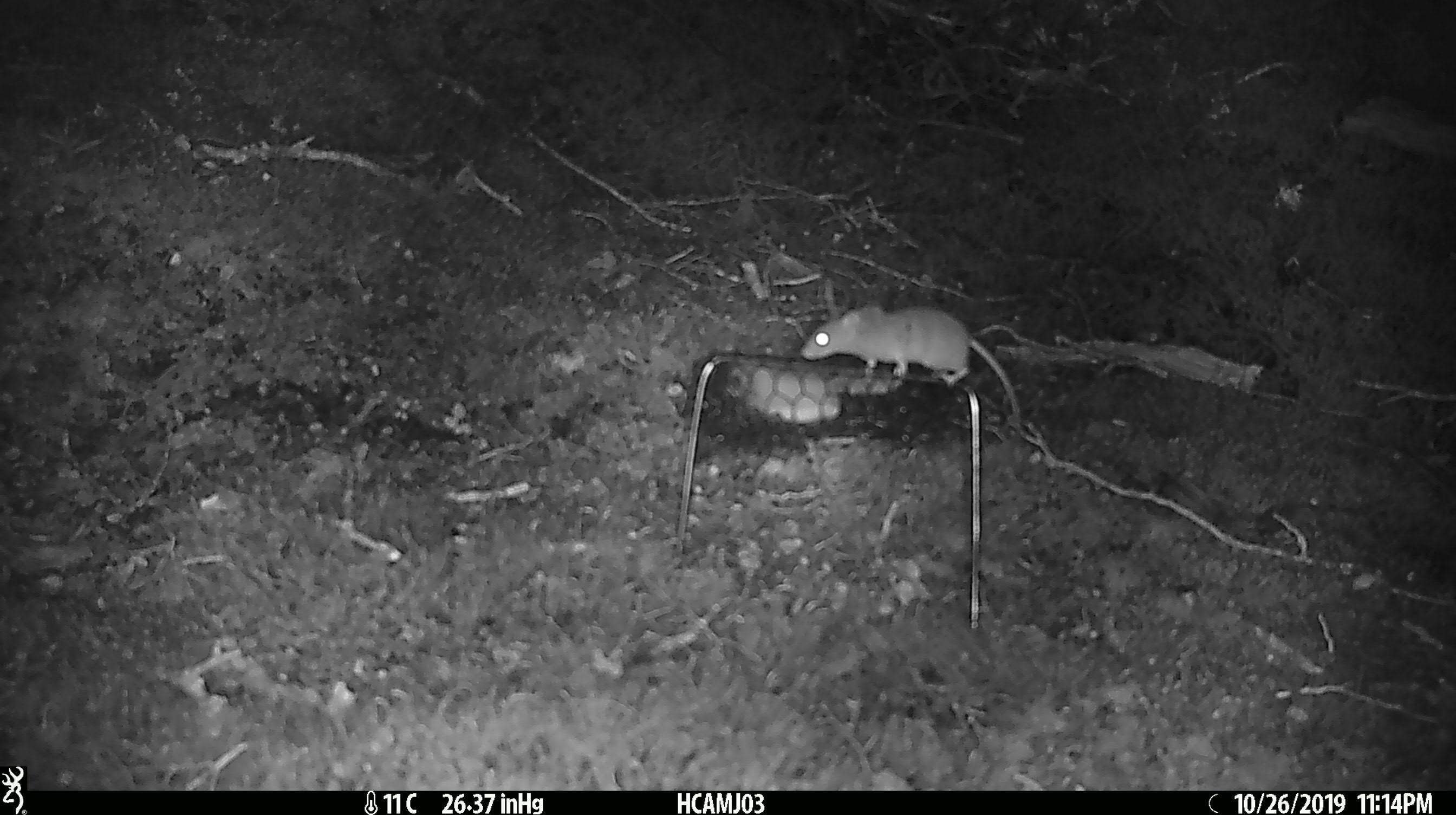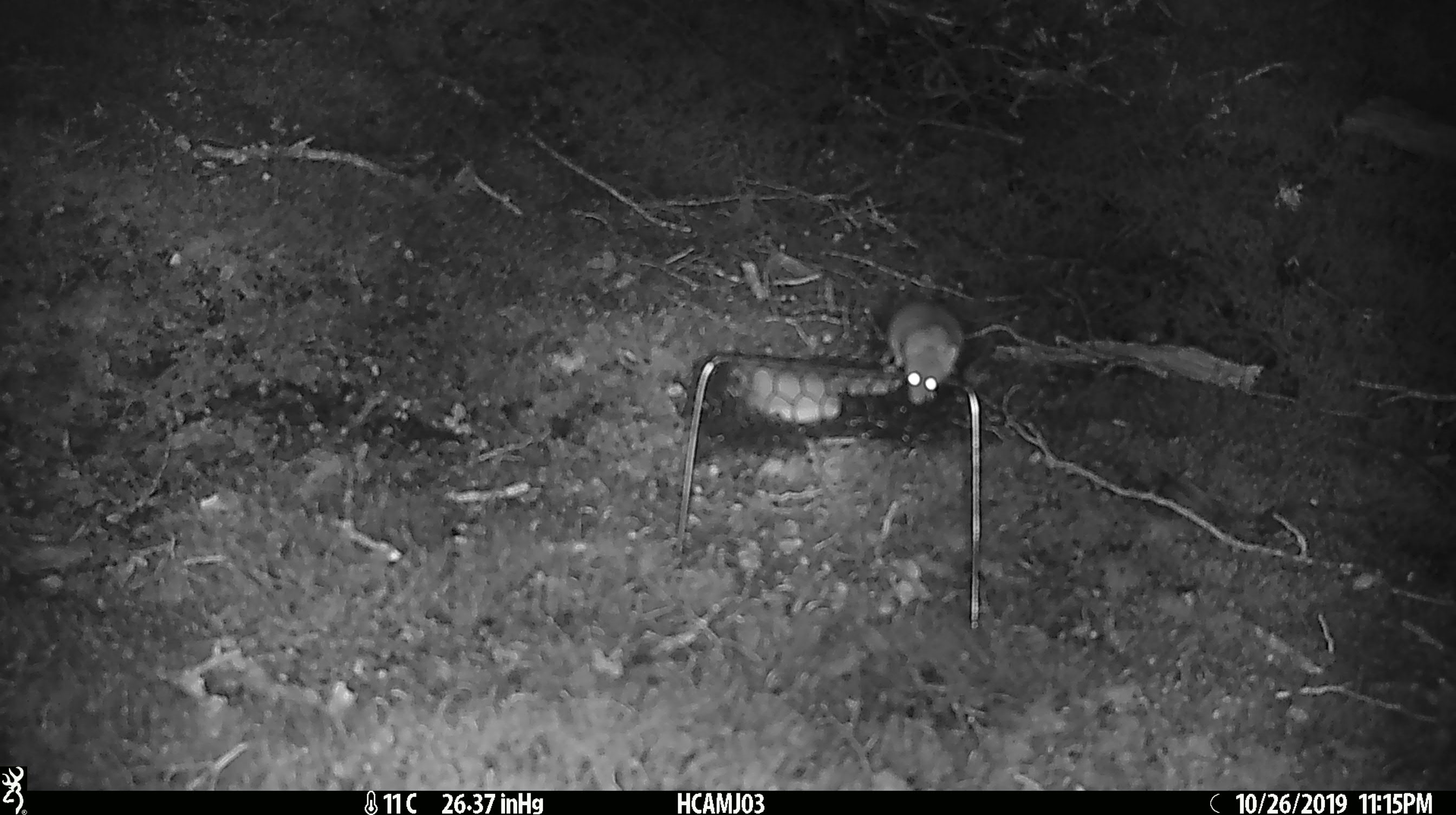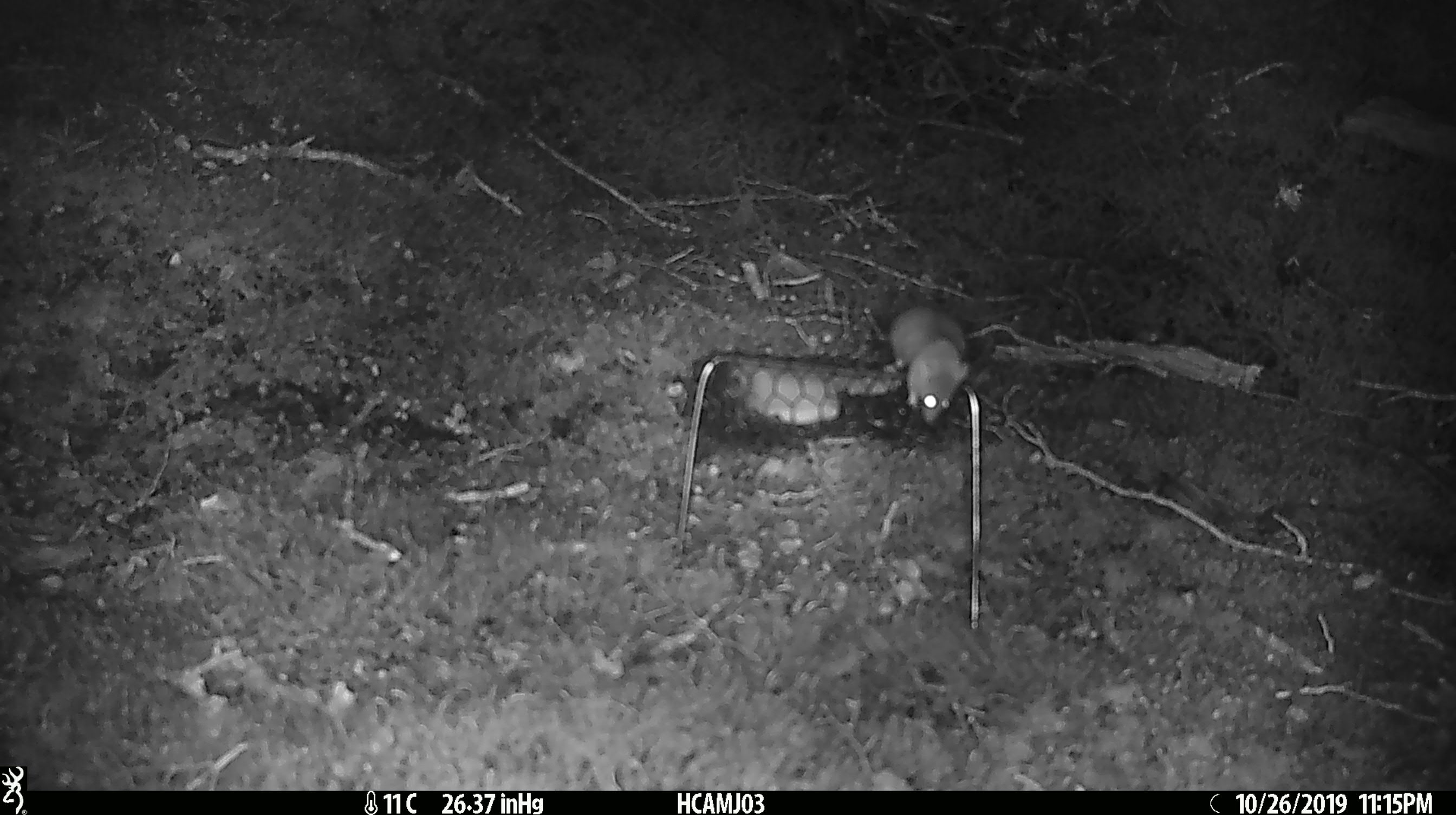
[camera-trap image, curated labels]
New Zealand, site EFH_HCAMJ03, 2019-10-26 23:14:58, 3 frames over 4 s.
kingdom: Animalia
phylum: Chordata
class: Mammalia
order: Rodentia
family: Muridae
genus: Mus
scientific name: Mus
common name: mouse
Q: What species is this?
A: Mouse (Mus).